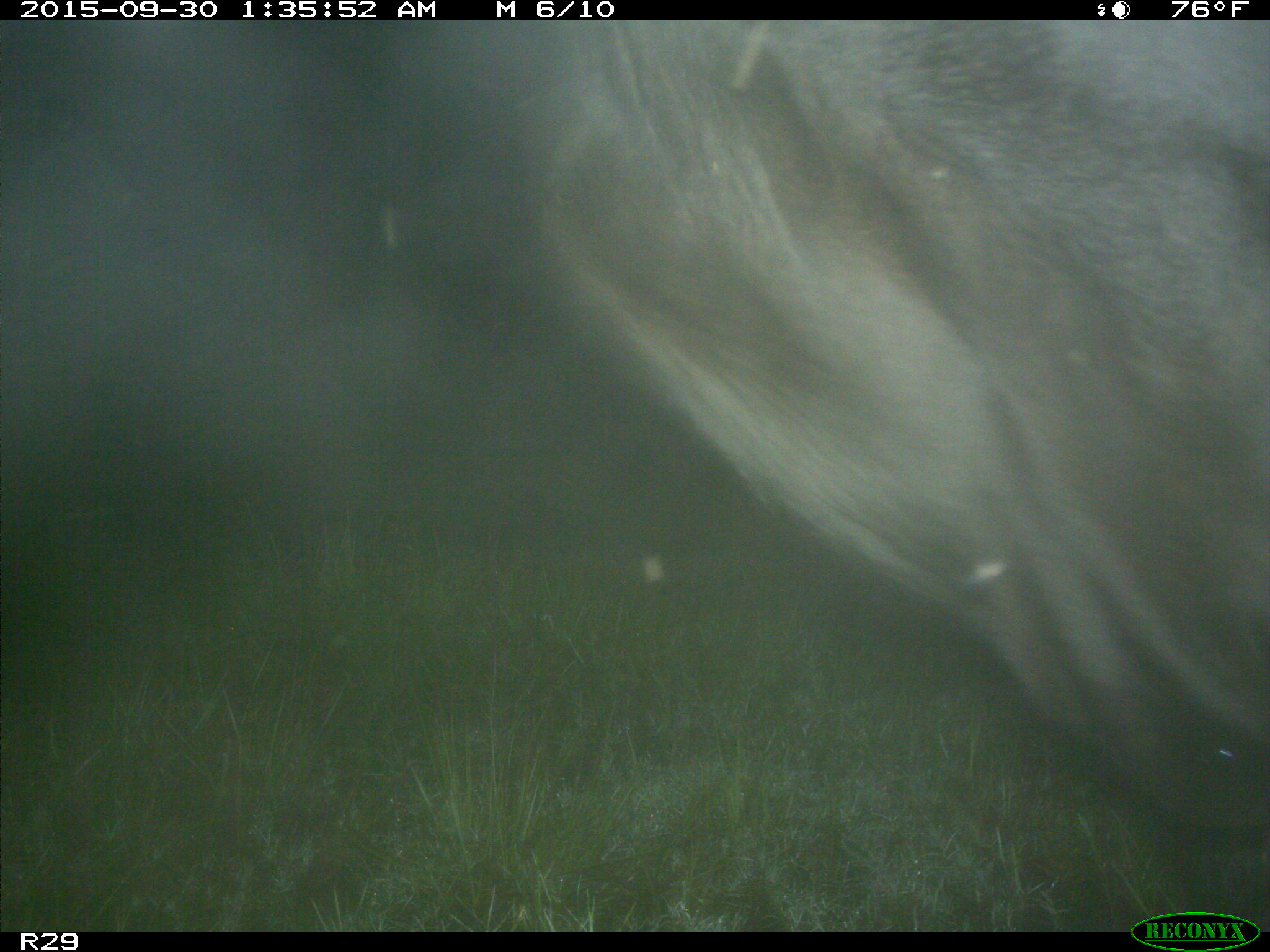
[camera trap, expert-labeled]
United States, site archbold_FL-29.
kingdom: Animalia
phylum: Chordata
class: Mammalia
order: Artiodactyla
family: Bovidae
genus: Bos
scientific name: Bos taurus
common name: domestic cow